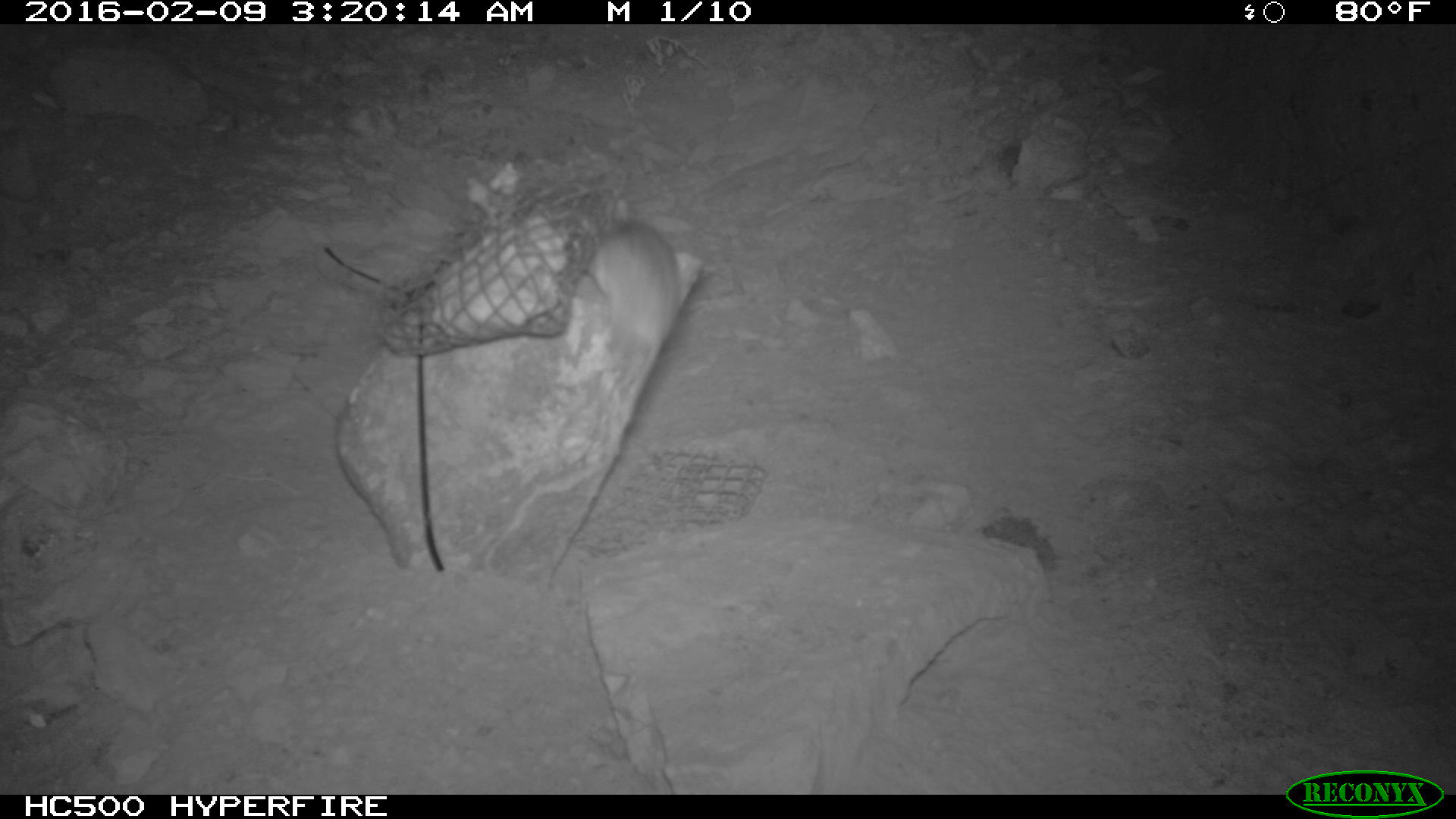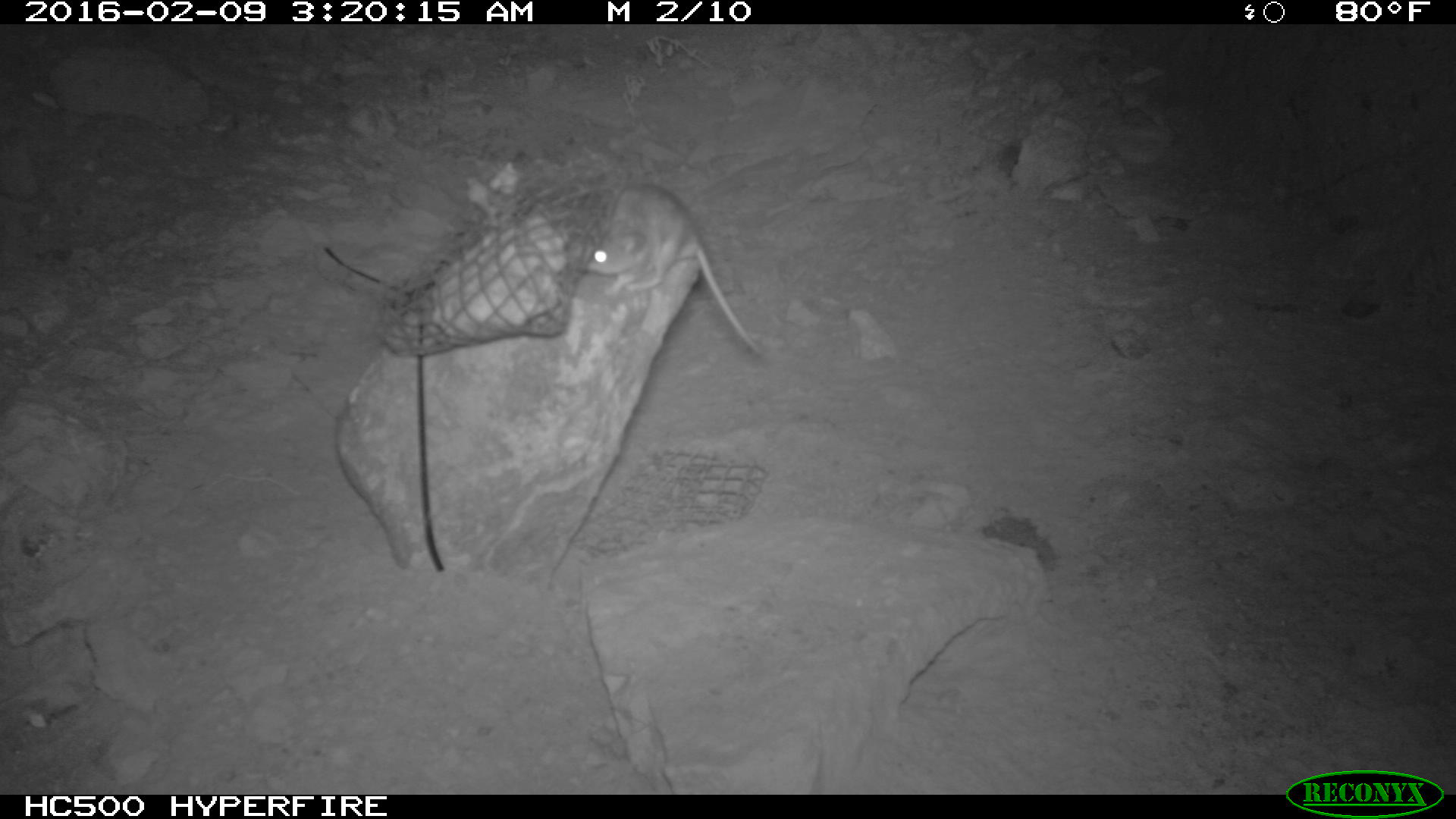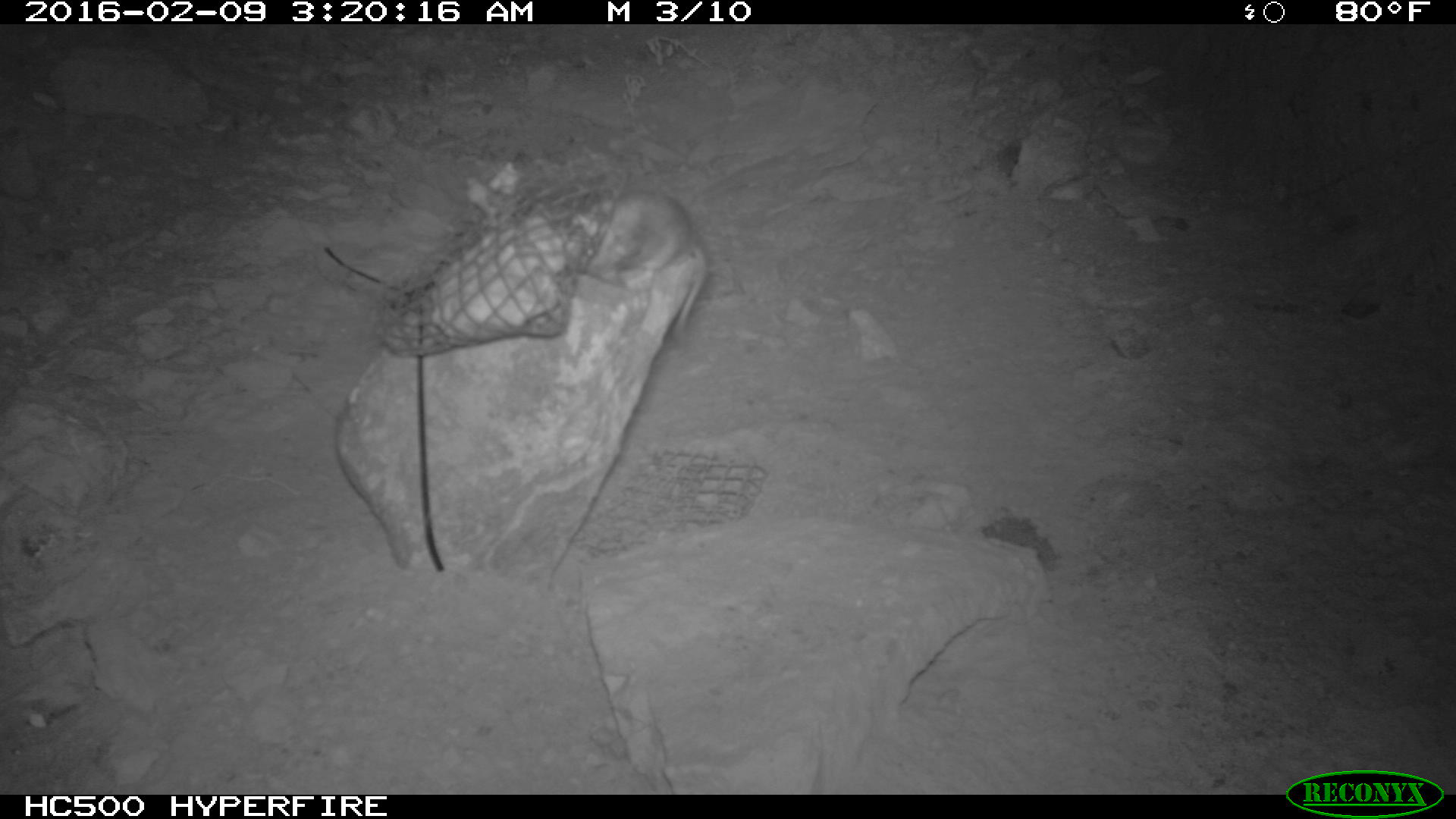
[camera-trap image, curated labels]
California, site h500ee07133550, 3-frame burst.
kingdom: Animalia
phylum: Chordata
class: Mammalia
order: Rodentia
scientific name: Rodentia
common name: rodent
Rodent (Rodentia).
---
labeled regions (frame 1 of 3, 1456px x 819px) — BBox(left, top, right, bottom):
rodent: BBox(562, 200, 679, 394)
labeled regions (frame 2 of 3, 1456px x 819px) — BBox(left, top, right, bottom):
rodent: BBox(567, 180, 762, 355)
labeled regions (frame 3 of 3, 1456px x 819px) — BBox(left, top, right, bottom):
rodent: BBox(582, 186, 708, 340)